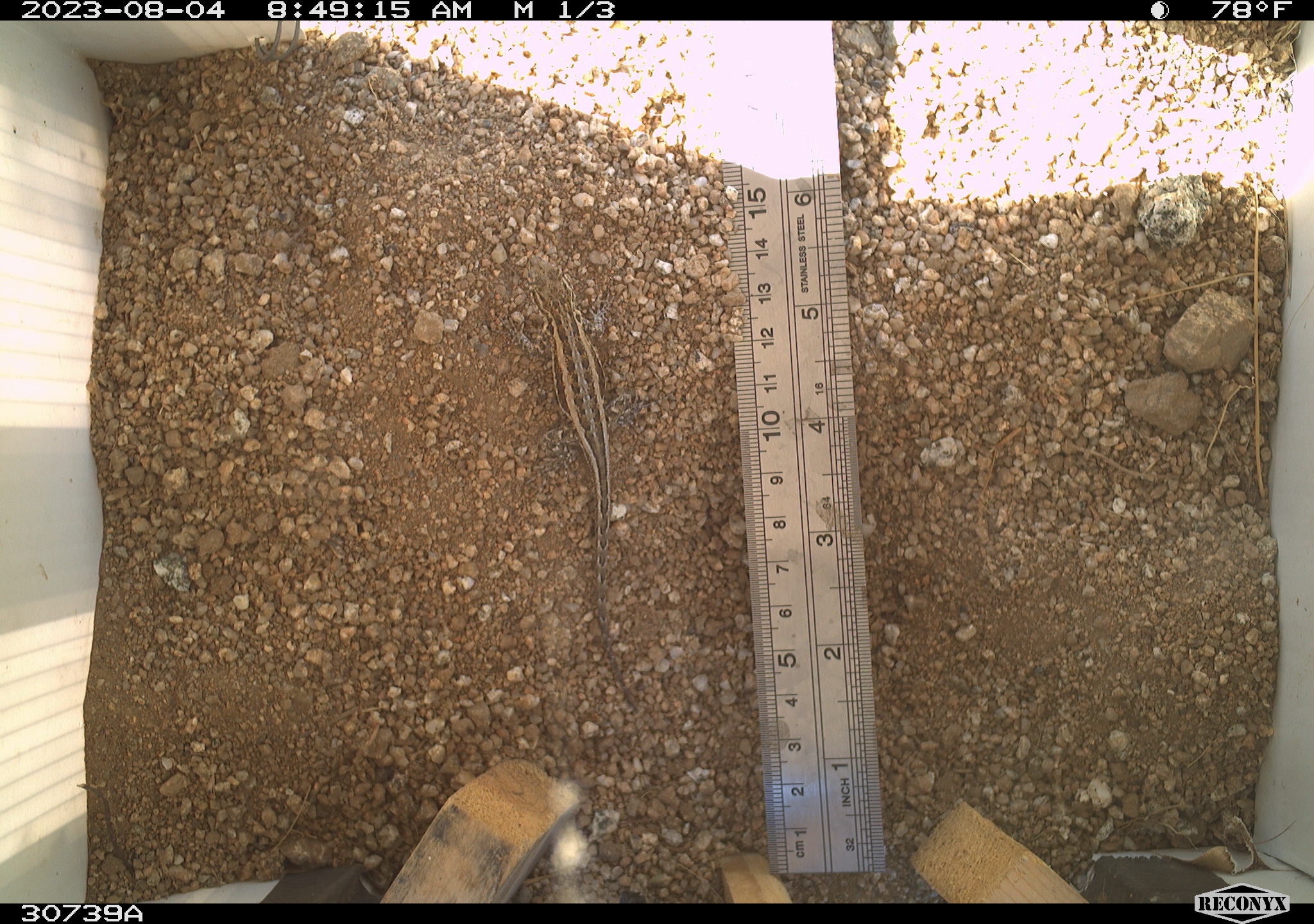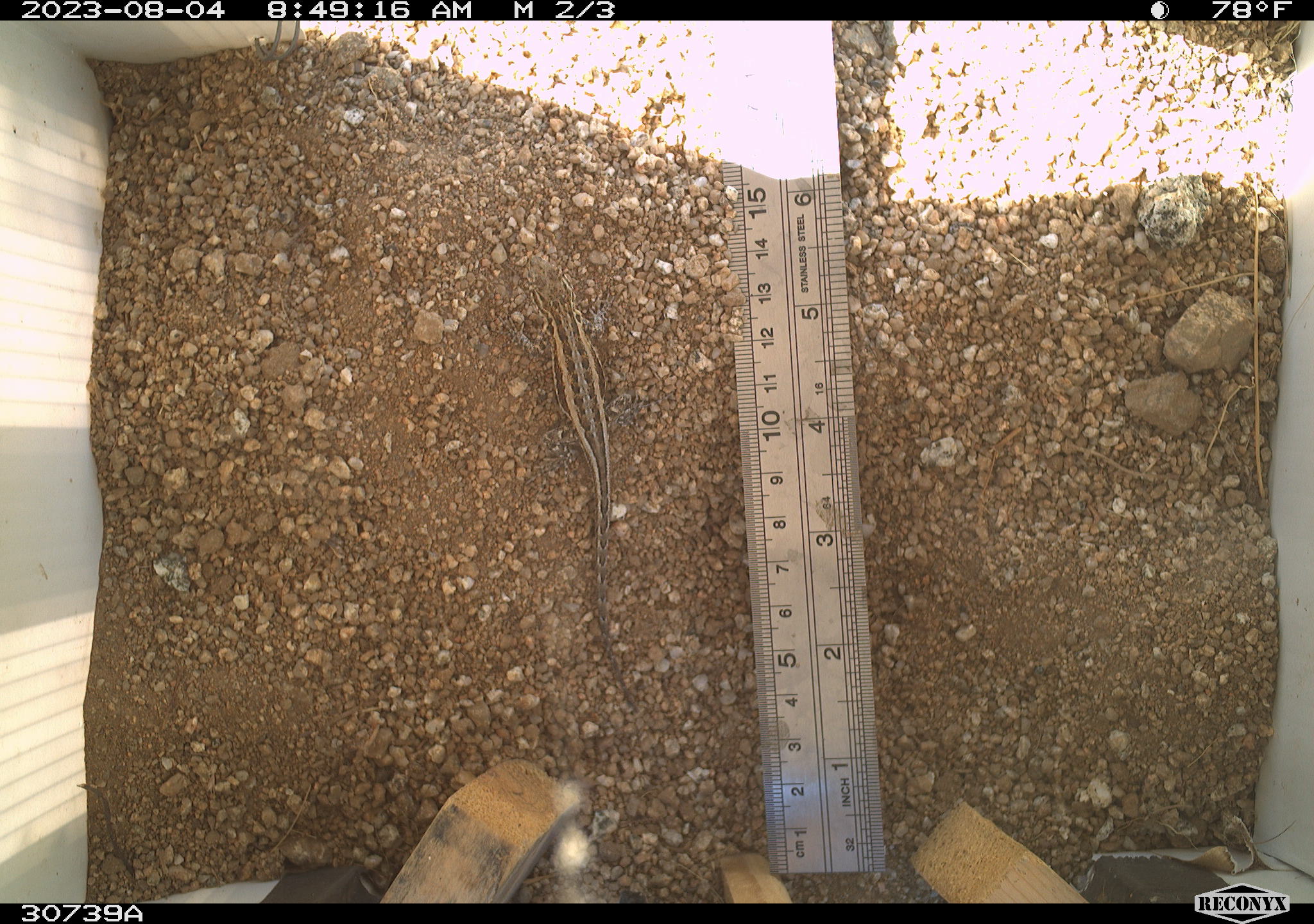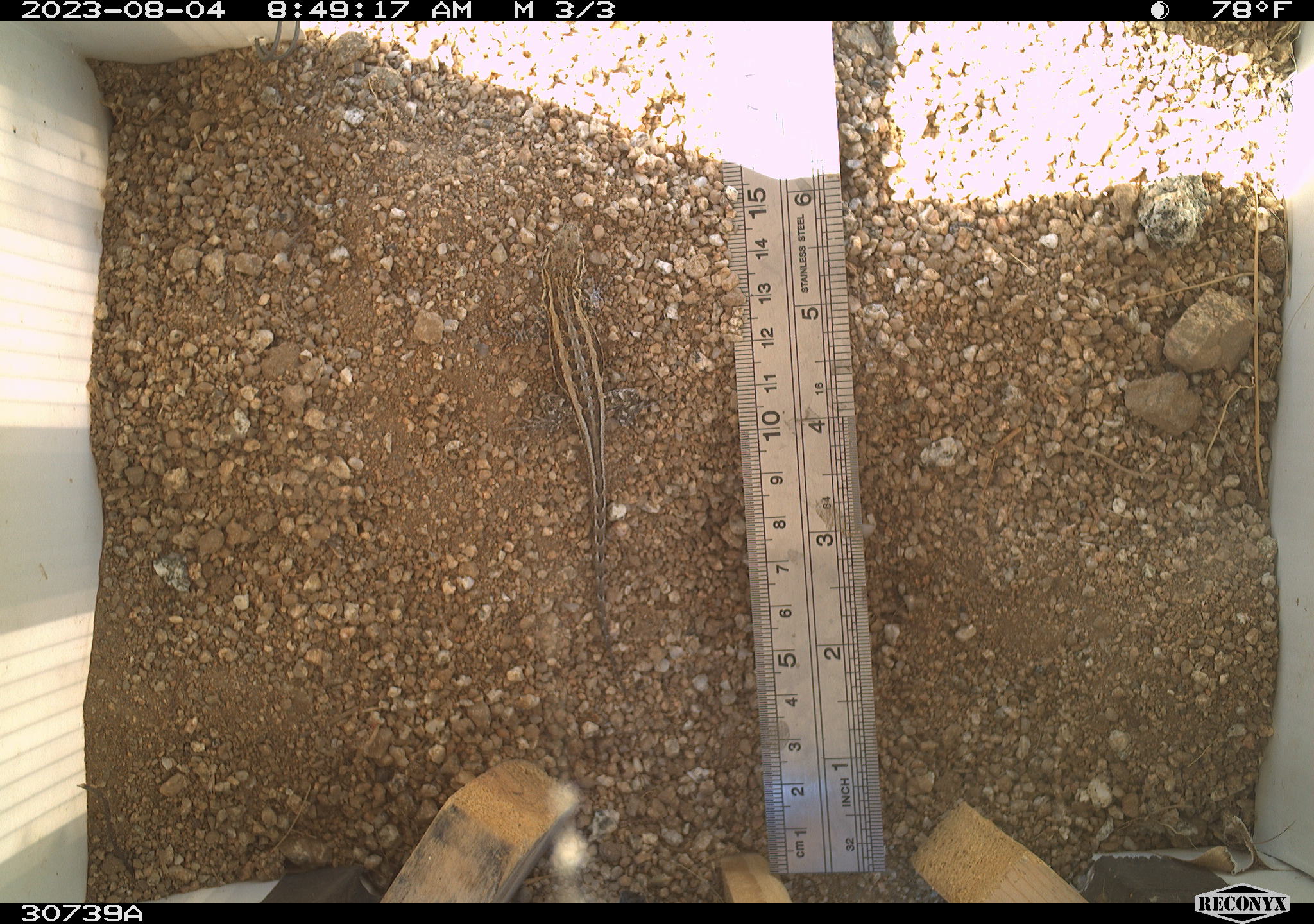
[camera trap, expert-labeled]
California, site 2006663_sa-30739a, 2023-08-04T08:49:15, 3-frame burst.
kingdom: Animalia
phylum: Chordata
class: Reptilia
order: Squamata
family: Phrynosomatidae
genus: Sceloporus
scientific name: Sceloporus graciosus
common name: common sagebrush lizard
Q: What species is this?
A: Common sagebrush lizard (Sceloporus graciosus).